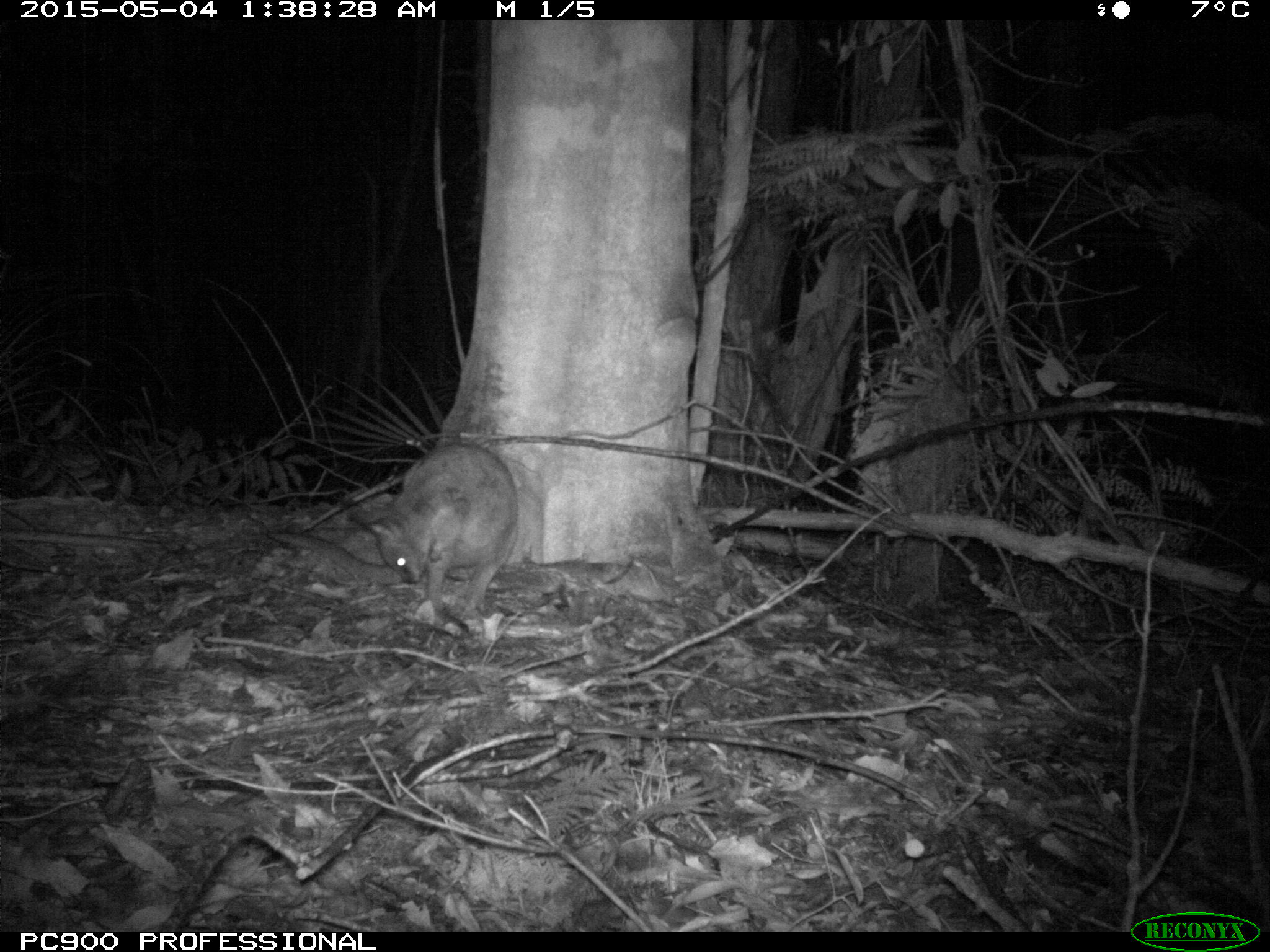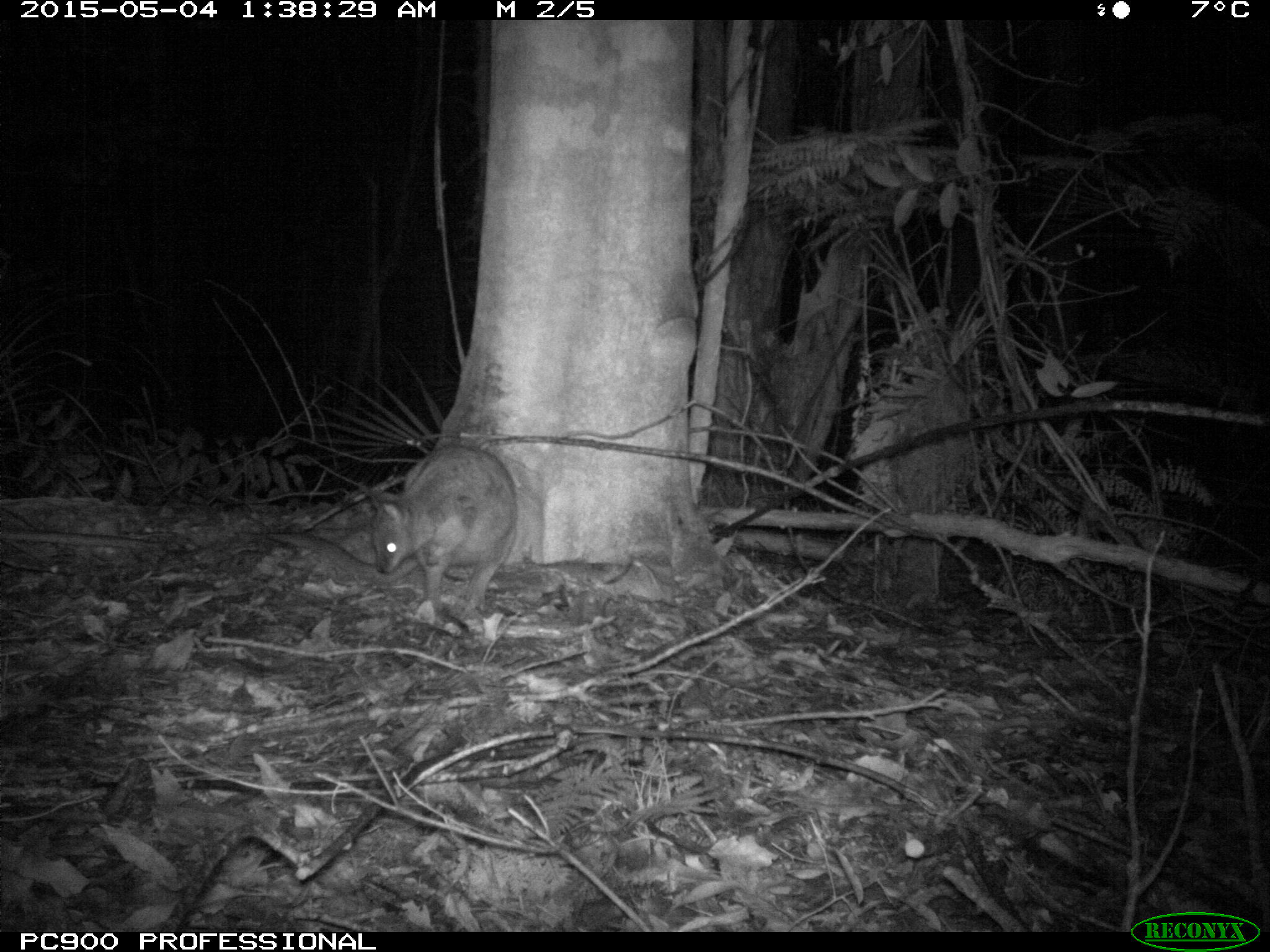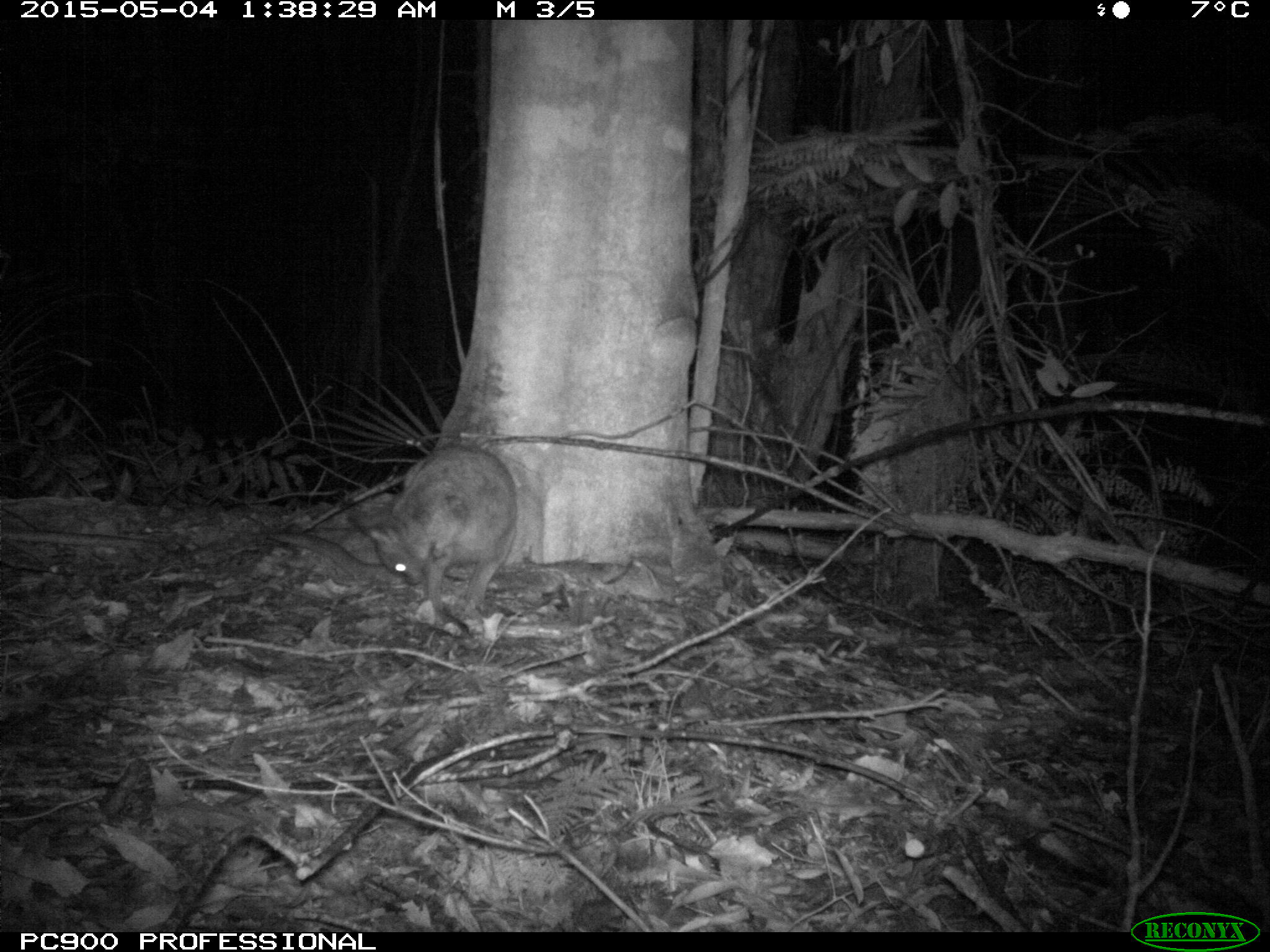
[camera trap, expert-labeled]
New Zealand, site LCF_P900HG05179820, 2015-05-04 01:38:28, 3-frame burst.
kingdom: Animalia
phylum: Chordata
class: Mammalia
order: Diprotodontia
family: Macropodidae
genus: Notamacropus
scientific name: Notamacropus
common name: wallaby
Wallaby (Notamacropus).